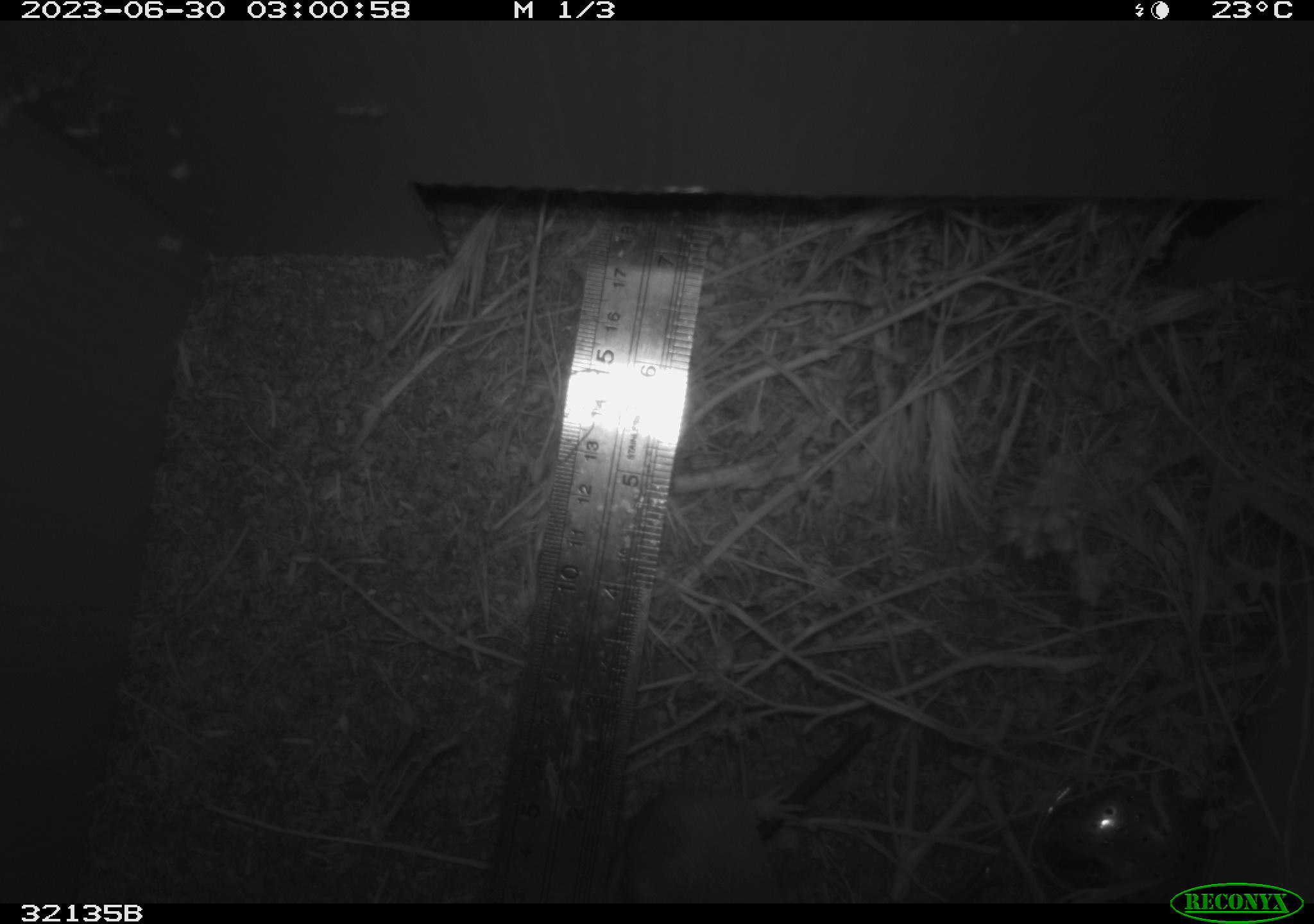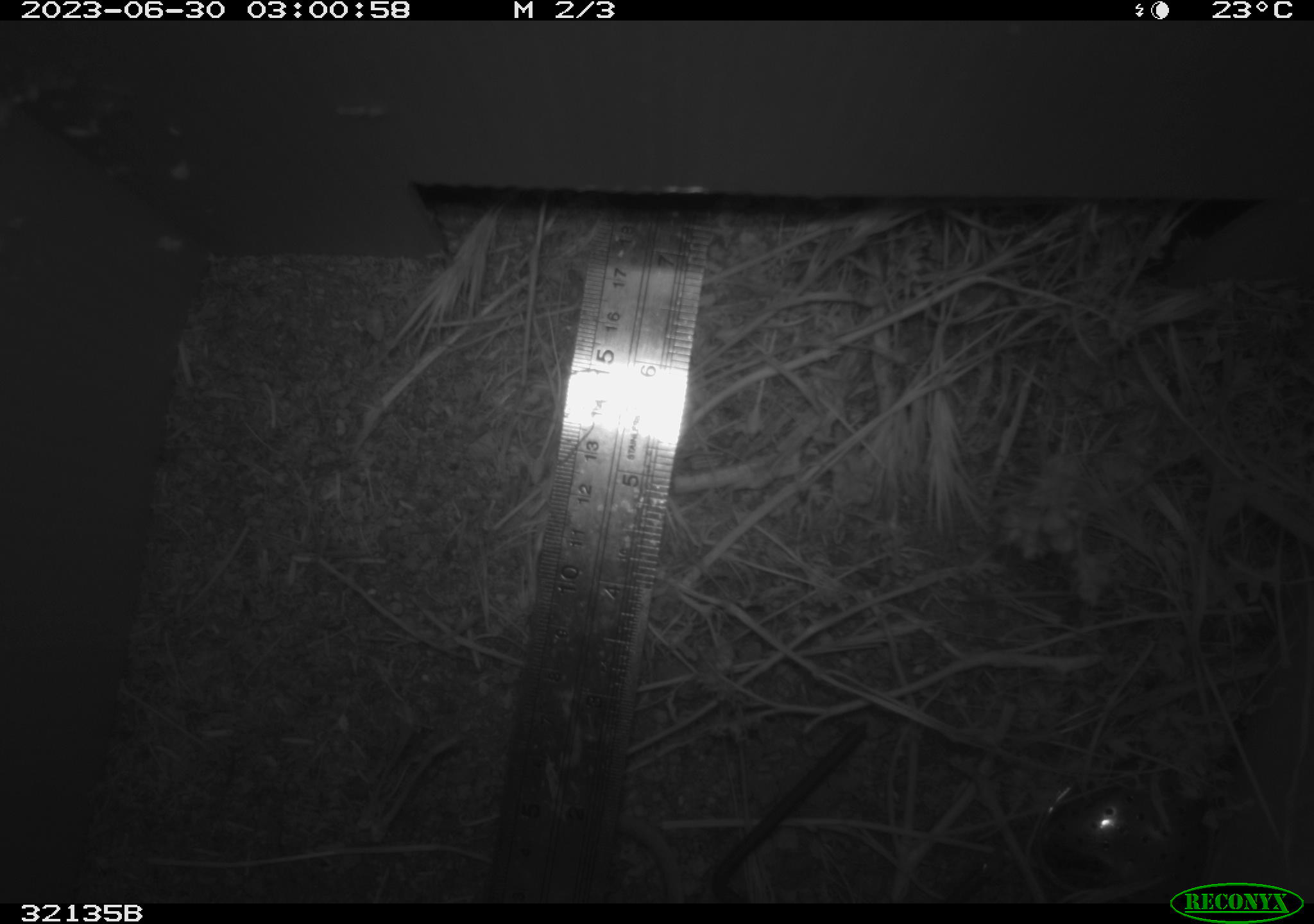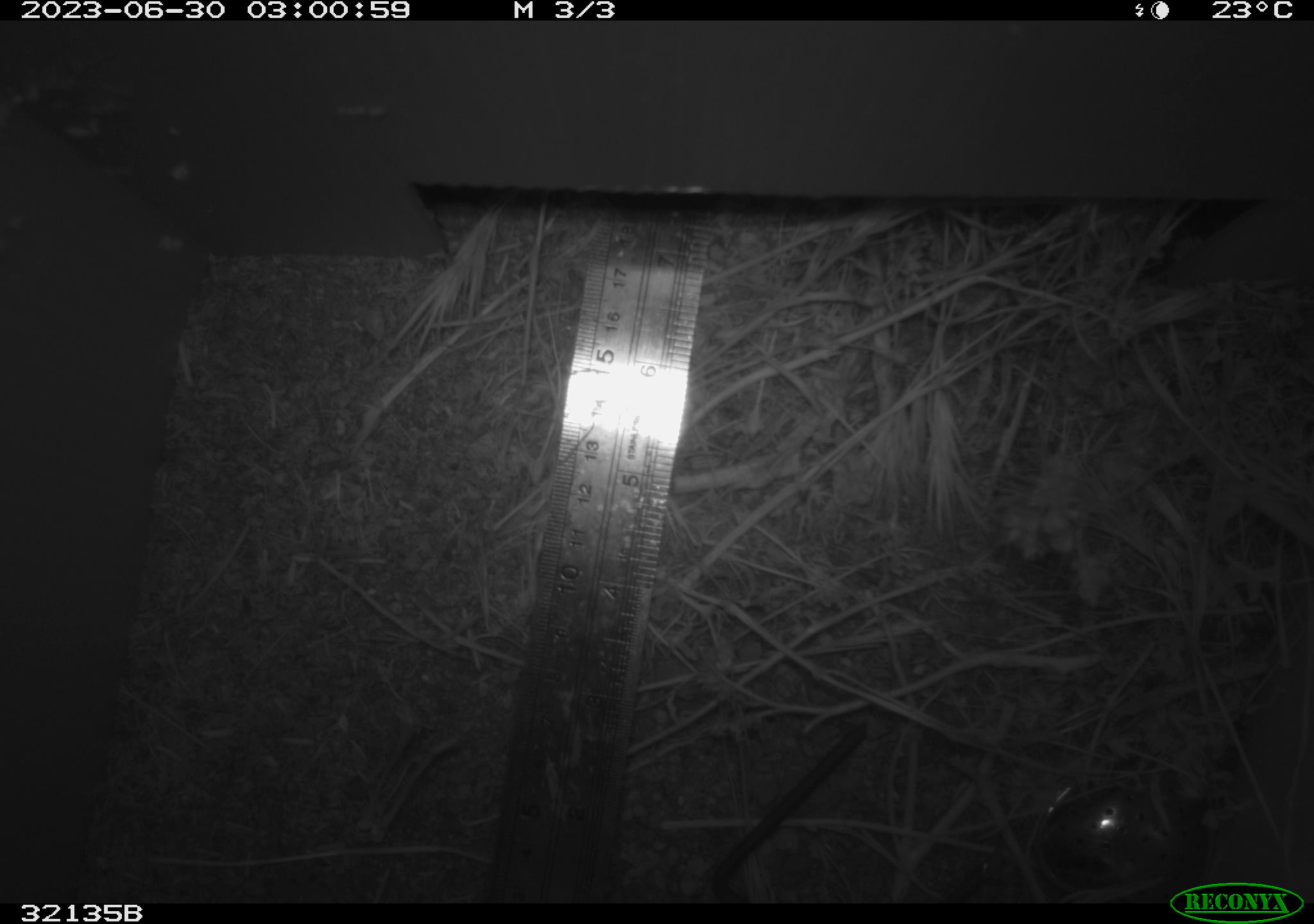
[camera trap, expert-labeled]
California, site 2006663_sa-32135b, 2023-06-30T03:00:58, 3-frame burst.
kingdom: Animalia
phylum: Chordata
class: Mammalia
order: Rodentia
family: Cricetidae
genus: Peromyscus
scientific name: Peromyscus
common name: deer mice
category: peromyscus species